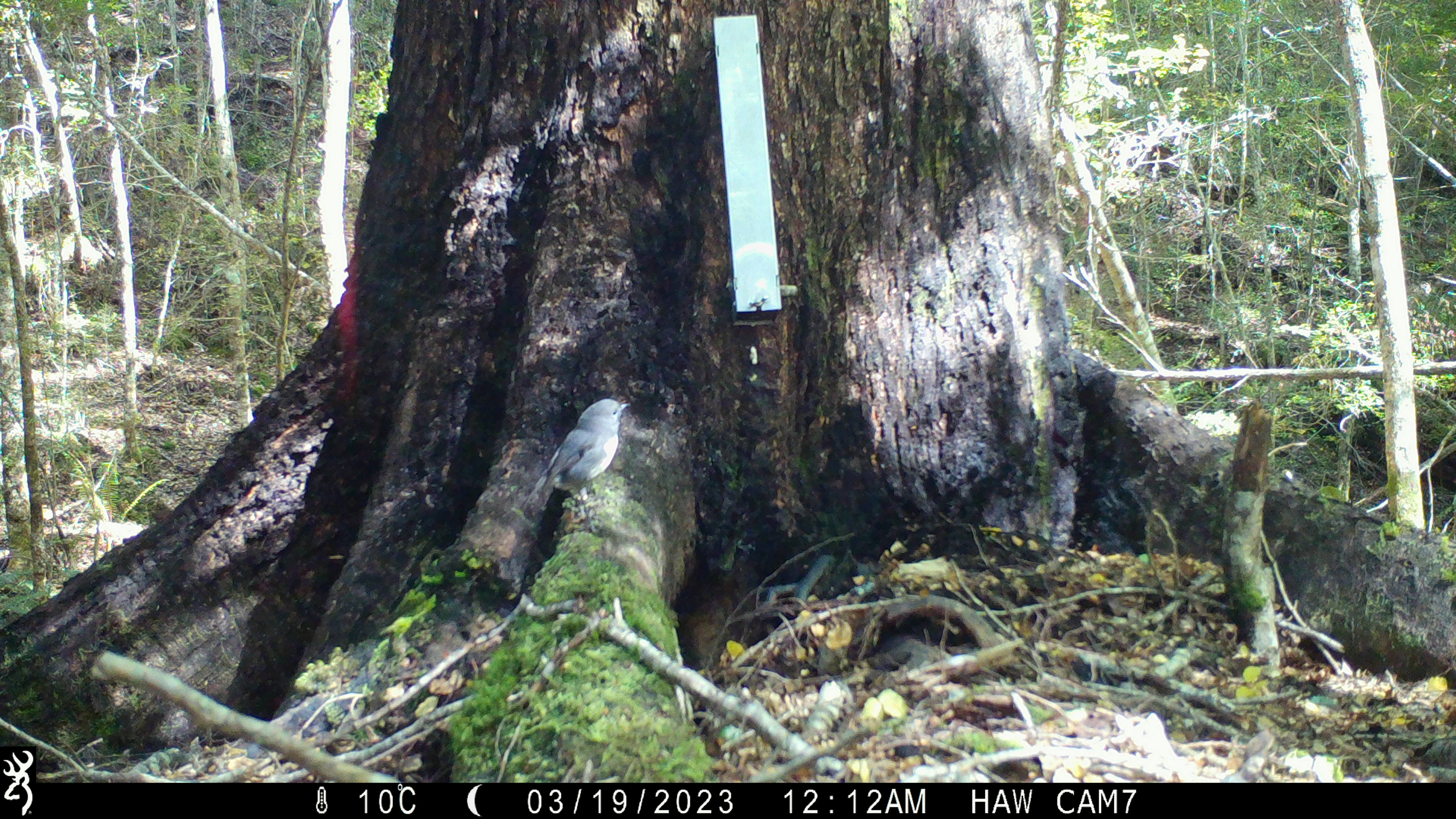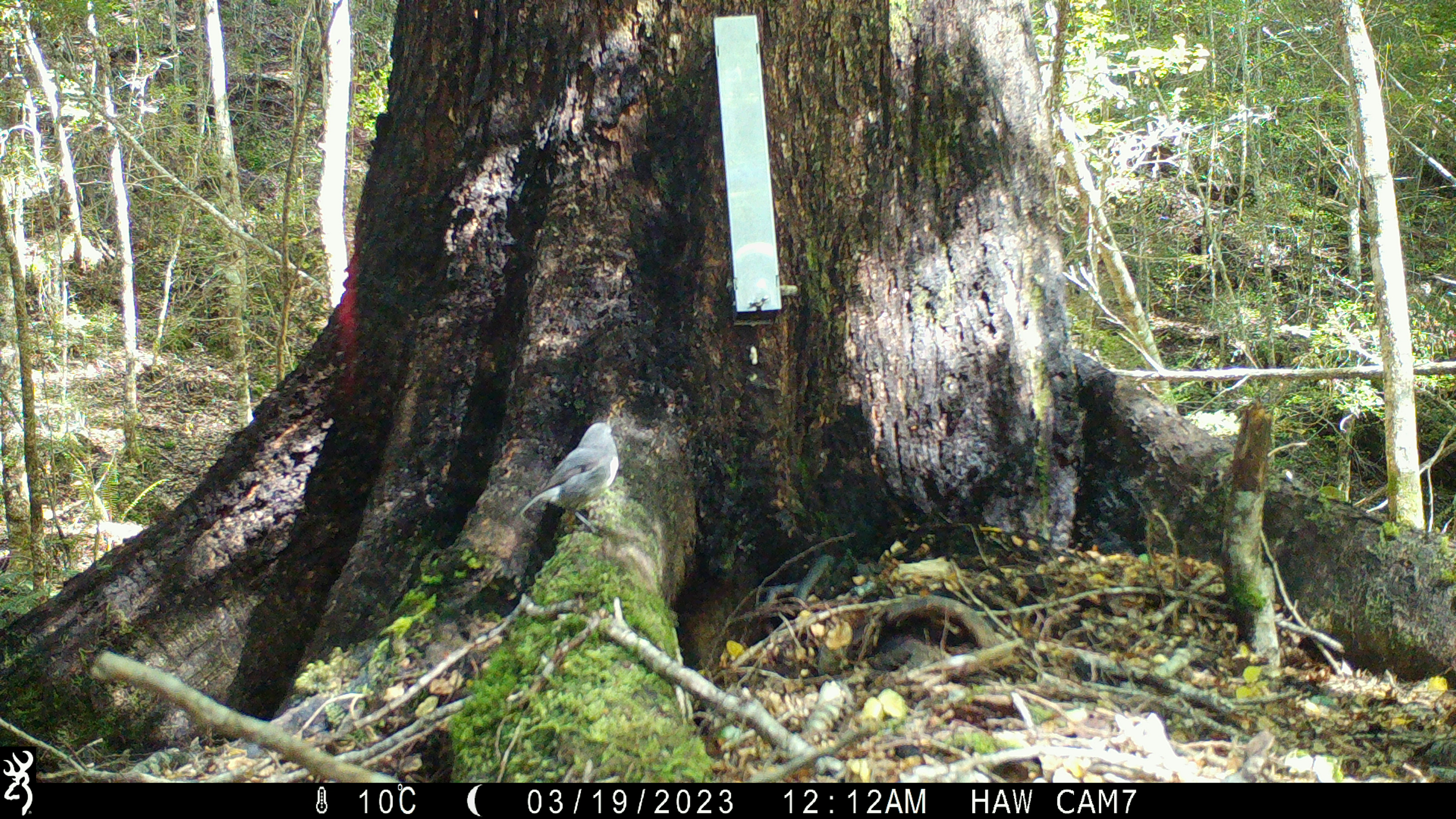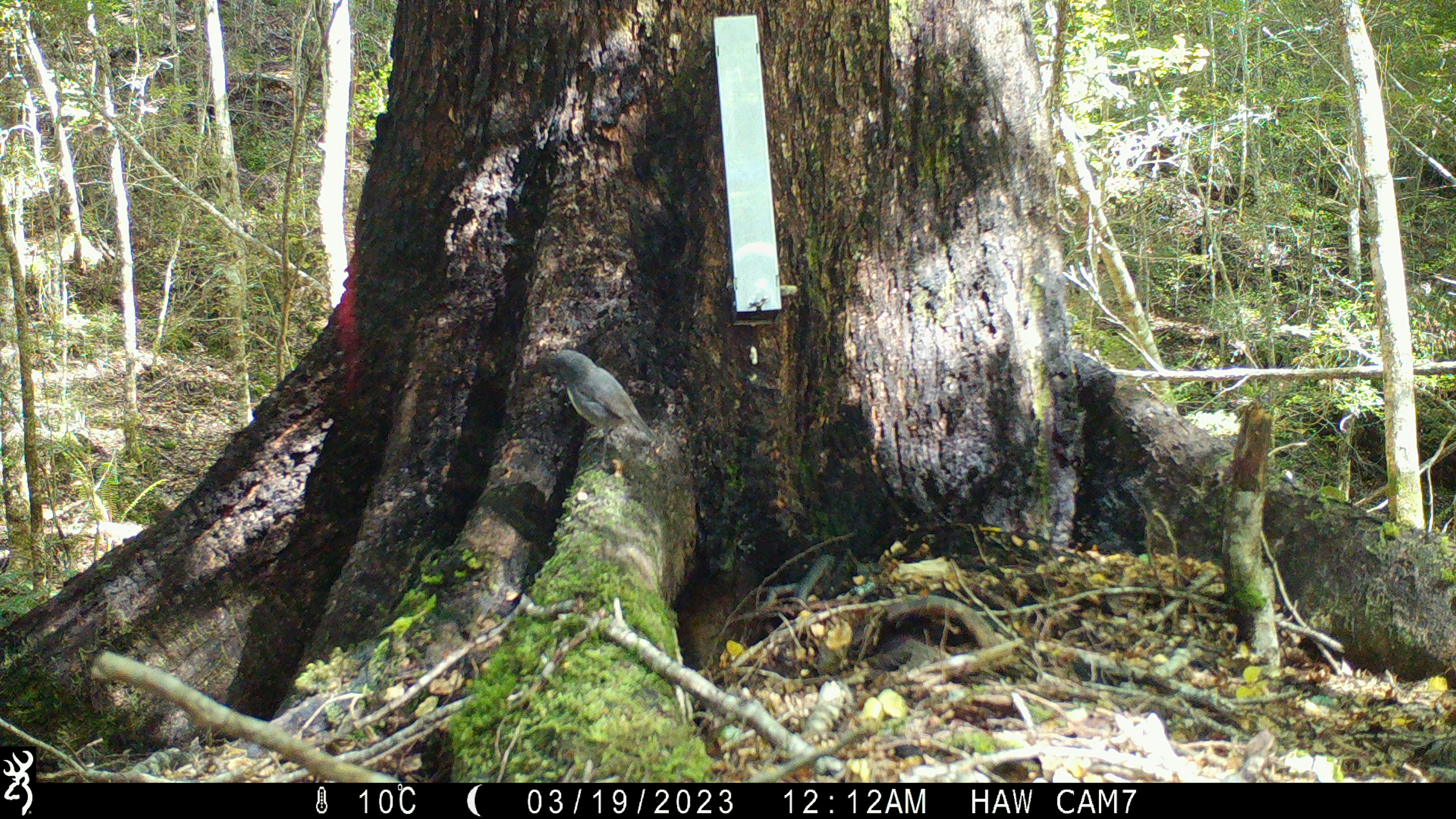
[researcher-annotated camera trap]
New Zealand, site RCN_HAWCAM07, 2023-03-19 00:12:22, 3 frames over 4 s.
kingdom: Animalia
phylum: Chordata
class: Aves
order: Passeriformes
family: Petroicidae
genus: Petroica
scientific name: Petroica australis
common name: new zealand robin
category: robin